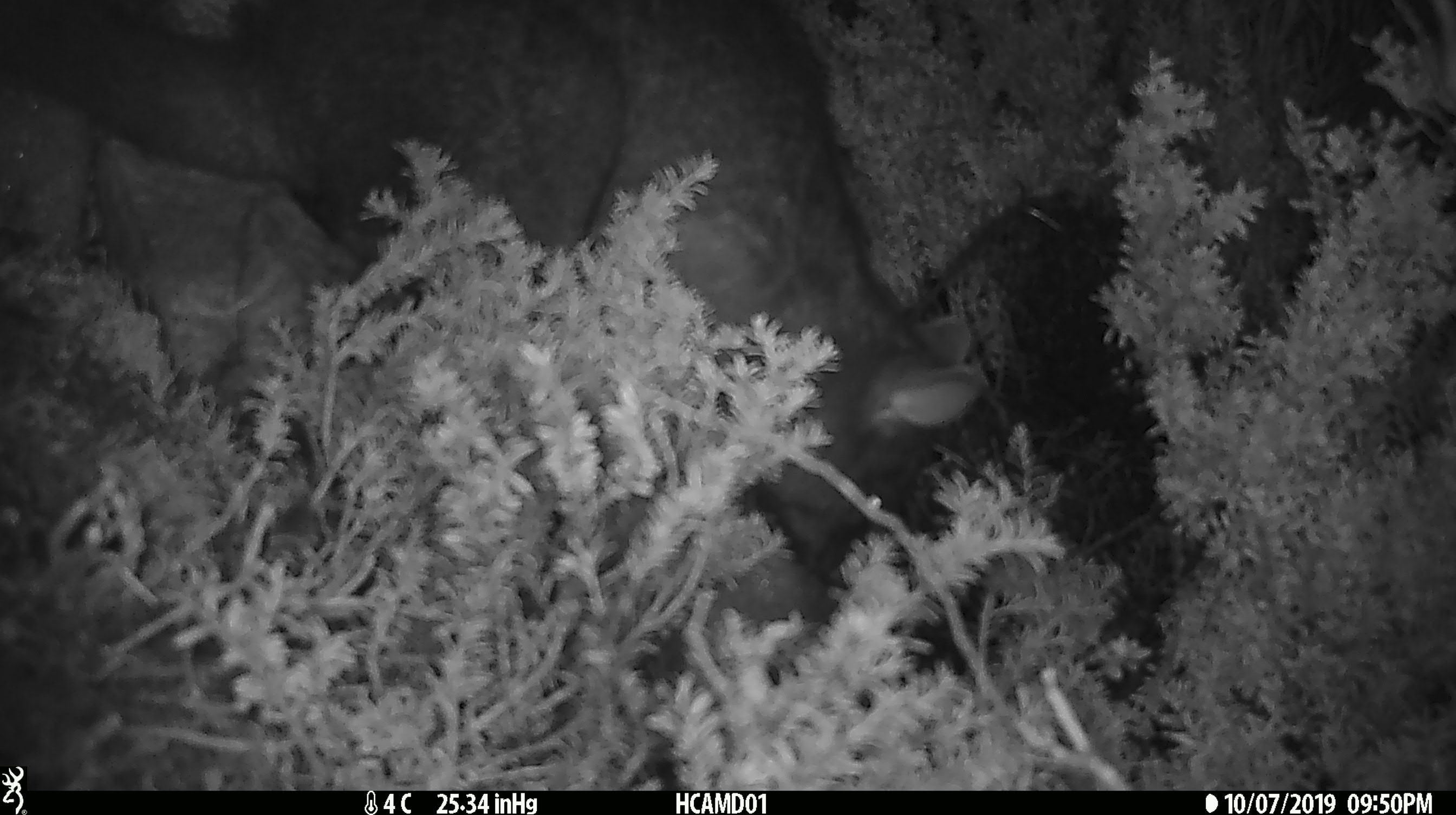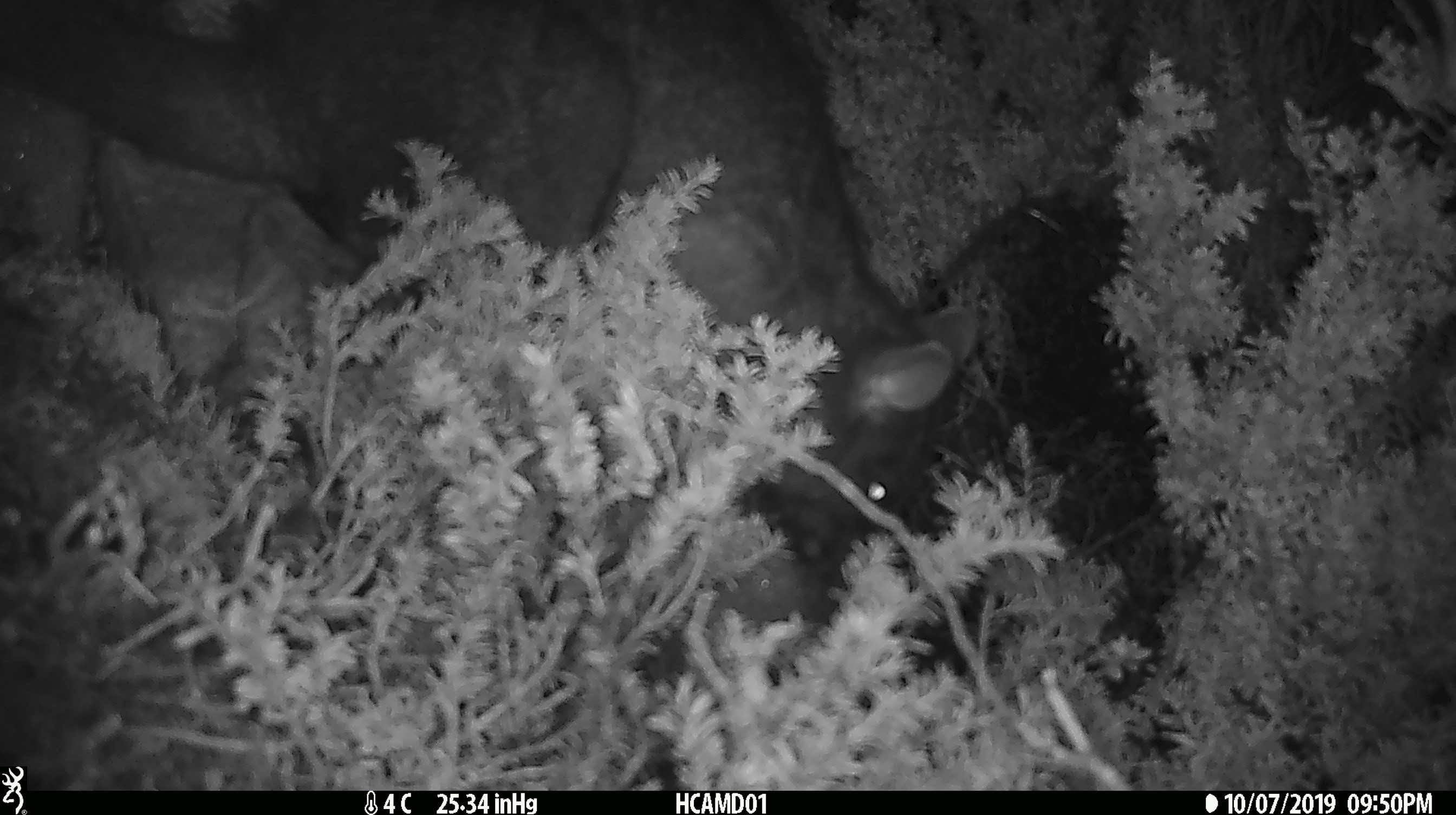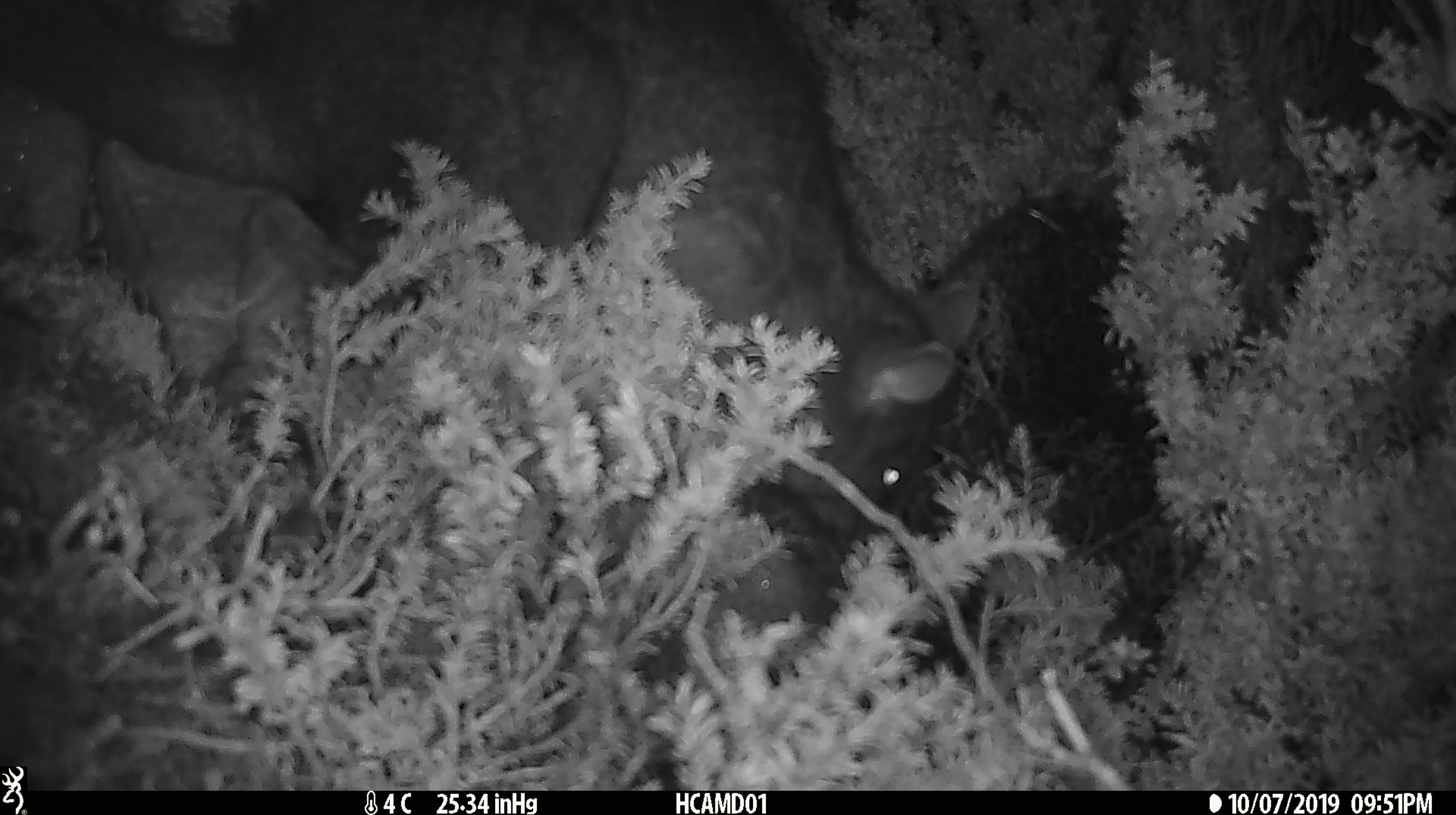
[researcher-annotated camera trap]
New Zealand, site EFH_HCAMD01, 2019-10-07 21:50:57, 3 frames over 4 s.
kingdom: Animalia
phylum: Chordata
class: Mammalia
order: Diprotodontia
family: Phalangeridae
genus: Trichosurus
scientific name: Trichosurus vulpecula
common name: common brushtail possum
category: possum